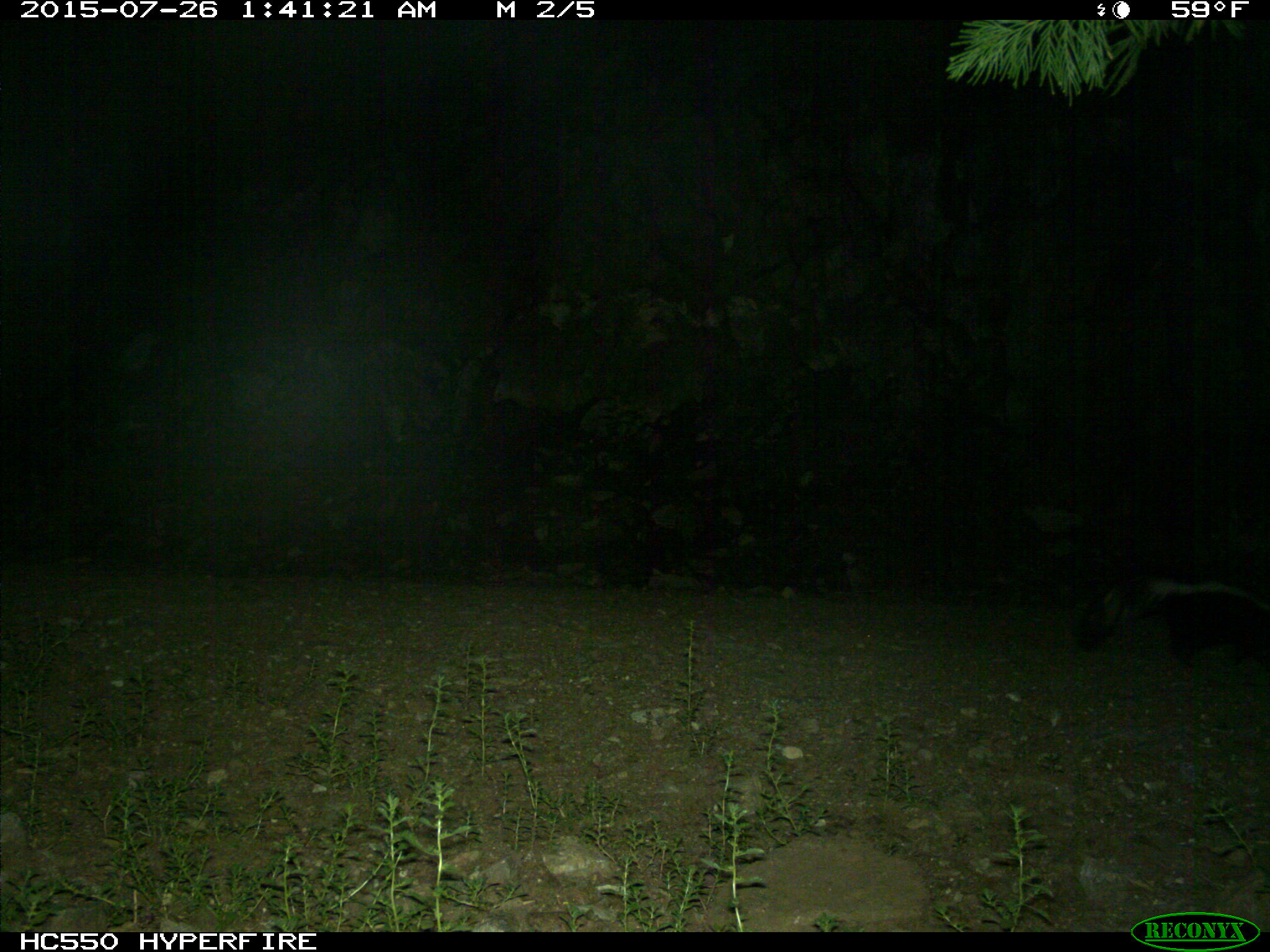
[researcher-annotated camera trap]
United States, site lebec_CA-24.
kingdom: Animalia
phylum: Chordata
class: Mammalia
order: Carnivora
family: Mephitidae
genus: Mephitis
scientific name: Mephitis mephitis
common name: striped skunk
Mephitis mephitis (striped skunk).